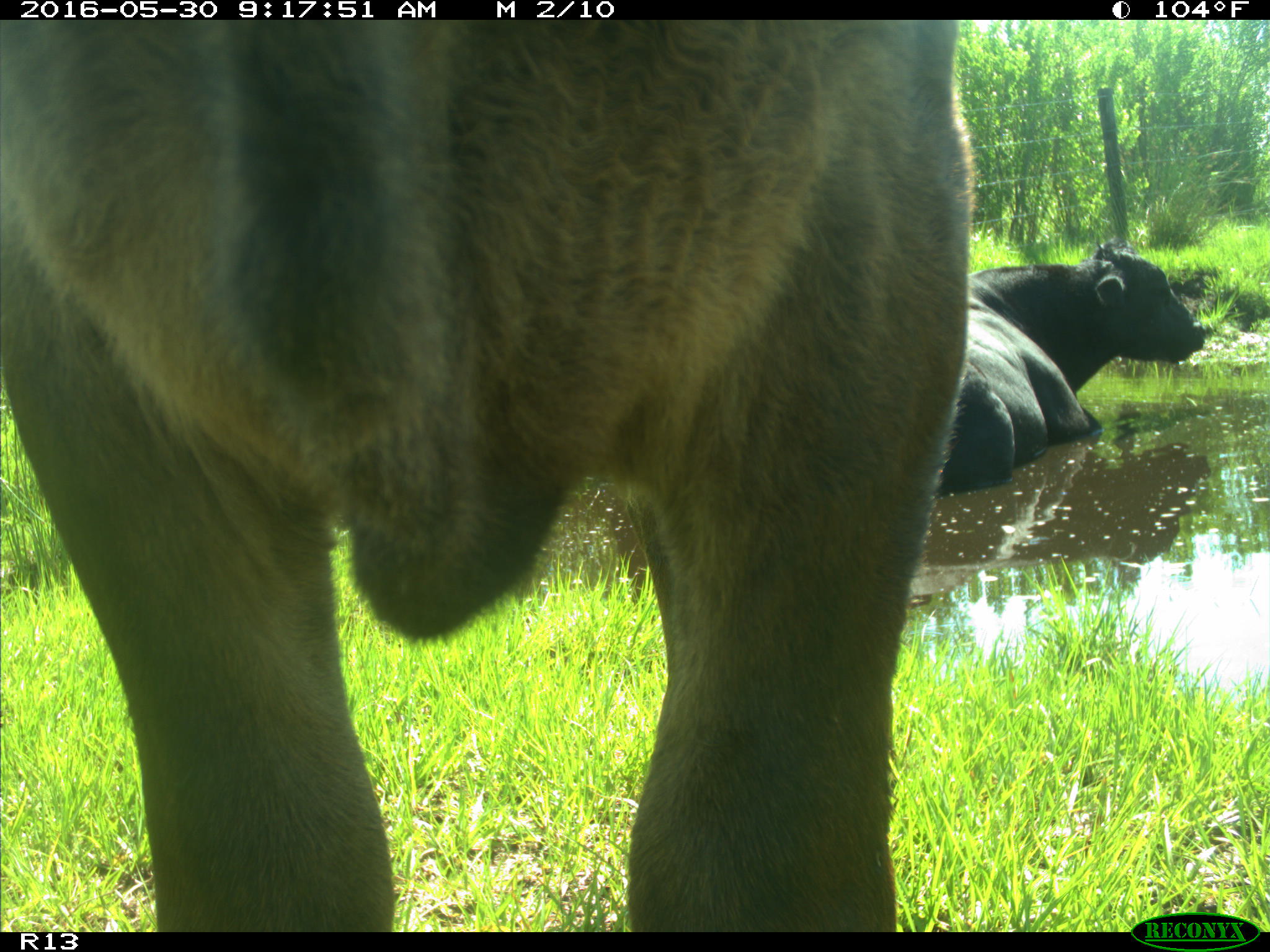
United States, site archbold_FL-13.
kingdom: Animalia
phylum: Chordata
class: Mammalia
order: Artiodactyla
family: Bovidae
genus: Bos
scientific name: Bos taurus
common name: domestic cow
Bos taurus (domestic cow).